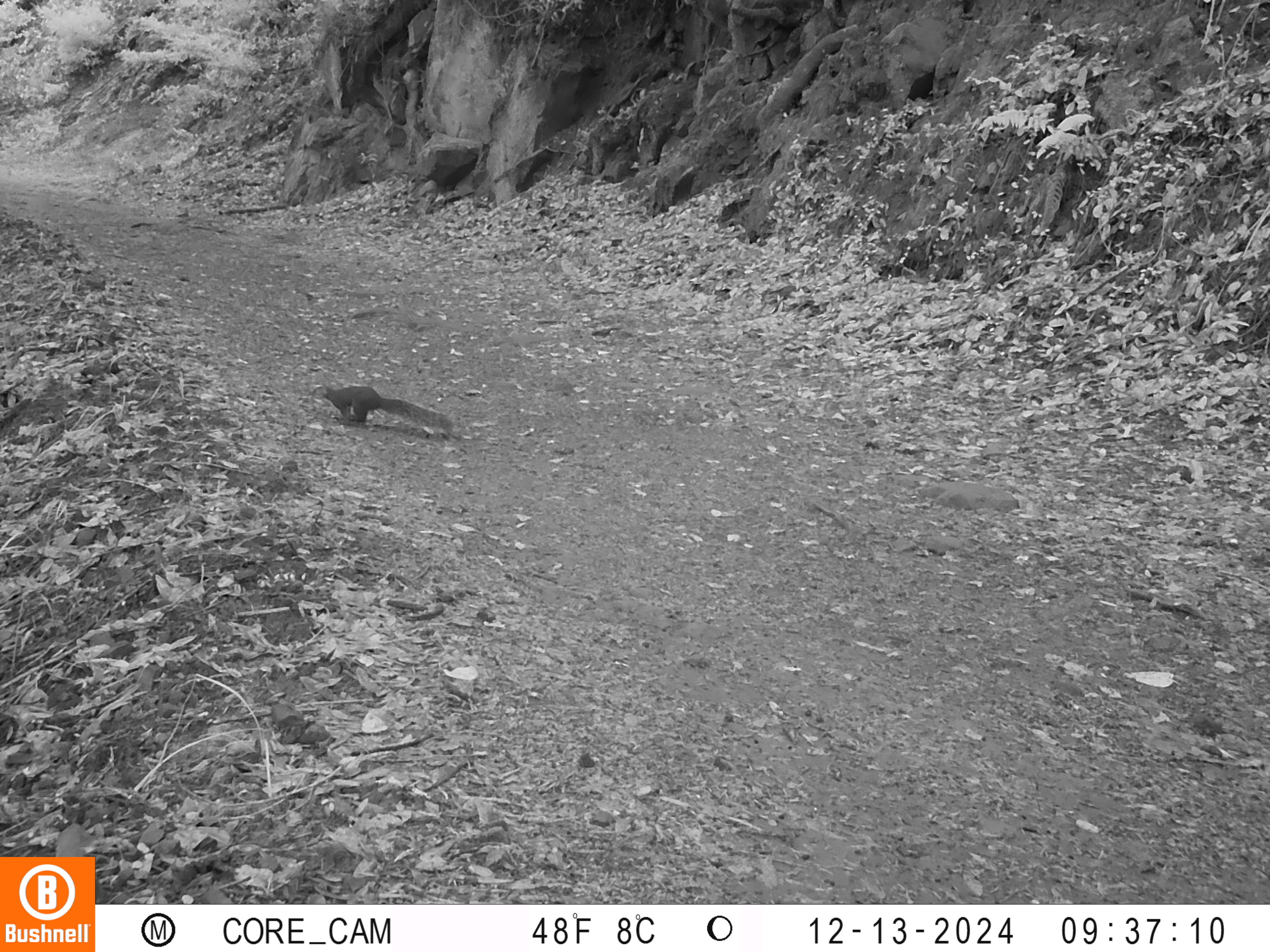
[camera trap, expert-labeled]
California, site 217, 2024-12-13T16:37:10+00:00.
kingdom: Animalia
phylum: Chordata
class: Mammalia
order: Rodentia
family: Sciuridae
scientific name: Sciuridae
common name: squirrel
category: unknown squirrel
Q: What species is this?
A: Unknown squirrel (squirrel) (Sciuridae).